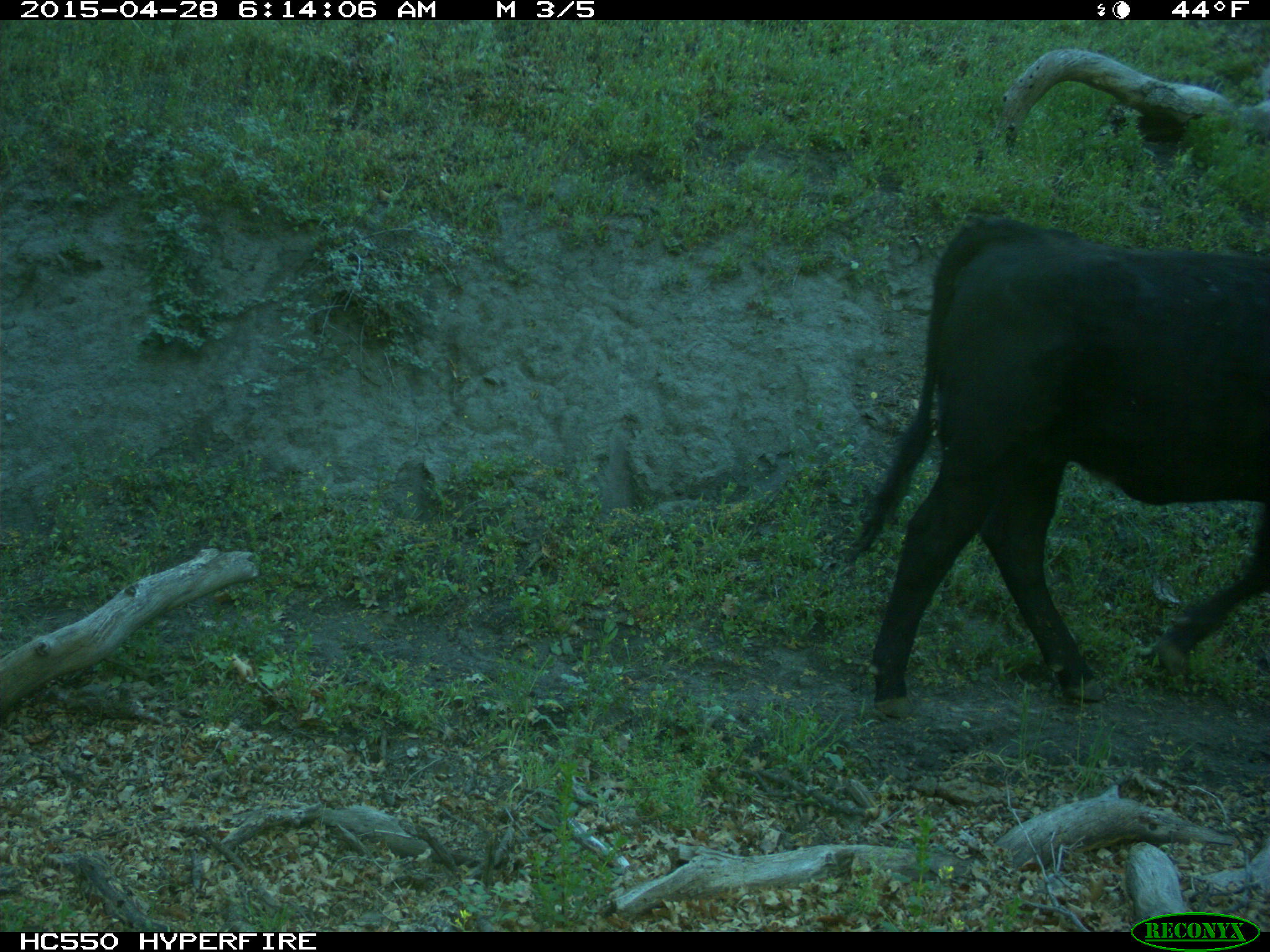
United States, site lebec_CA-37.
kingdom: Animalia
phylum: Chordata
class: Mammalia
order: Artiodactyla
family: Bovidae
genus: Bos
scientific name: Bos taurus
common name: domestic cow